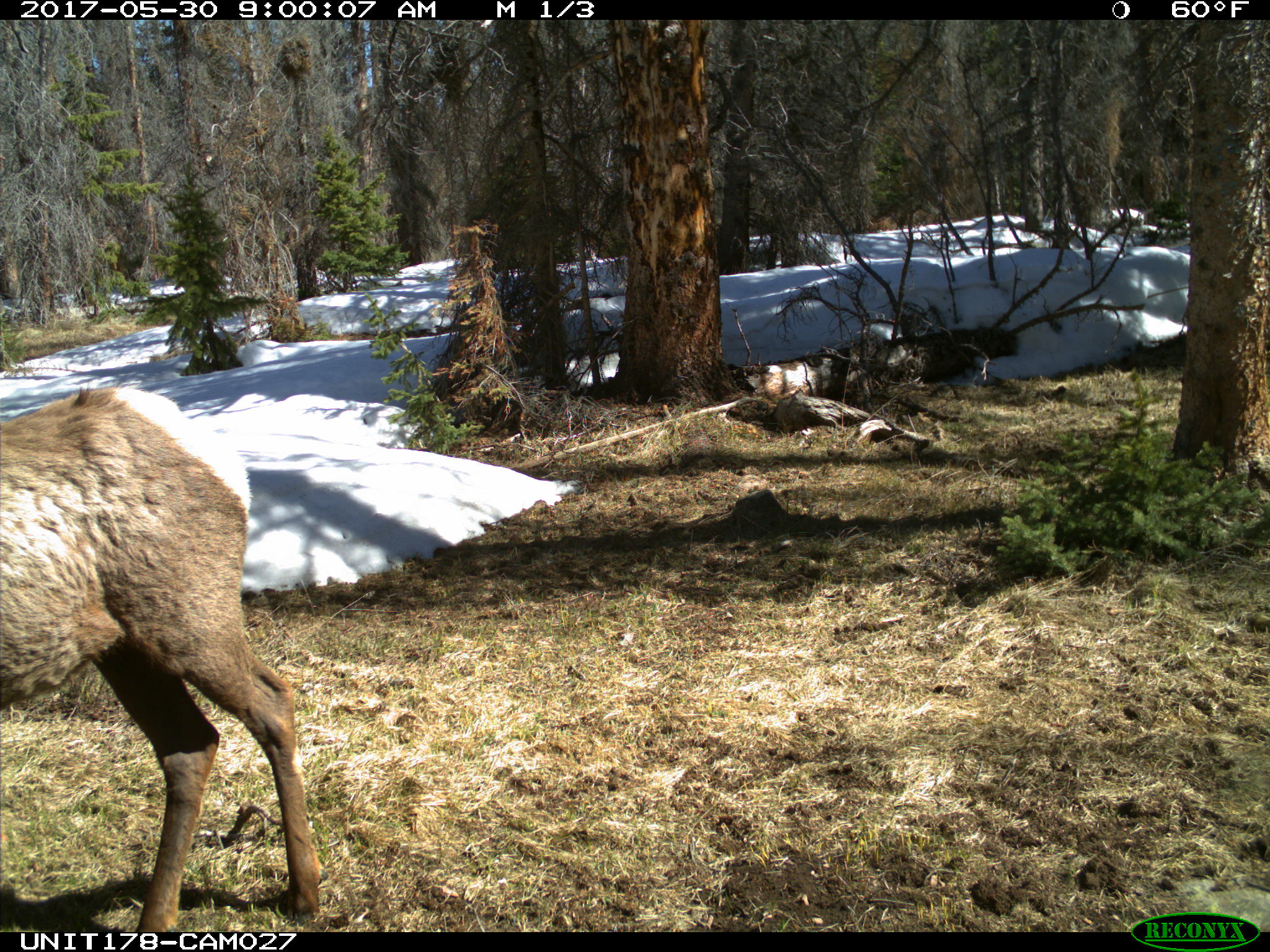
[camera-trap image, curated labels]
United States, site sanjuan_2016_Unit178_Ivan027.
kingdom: Animalia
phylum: Chordata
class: Mammalia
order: Artiodactyla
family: Cervidae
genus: Cervus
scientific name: Cervus elaphus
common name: red deer